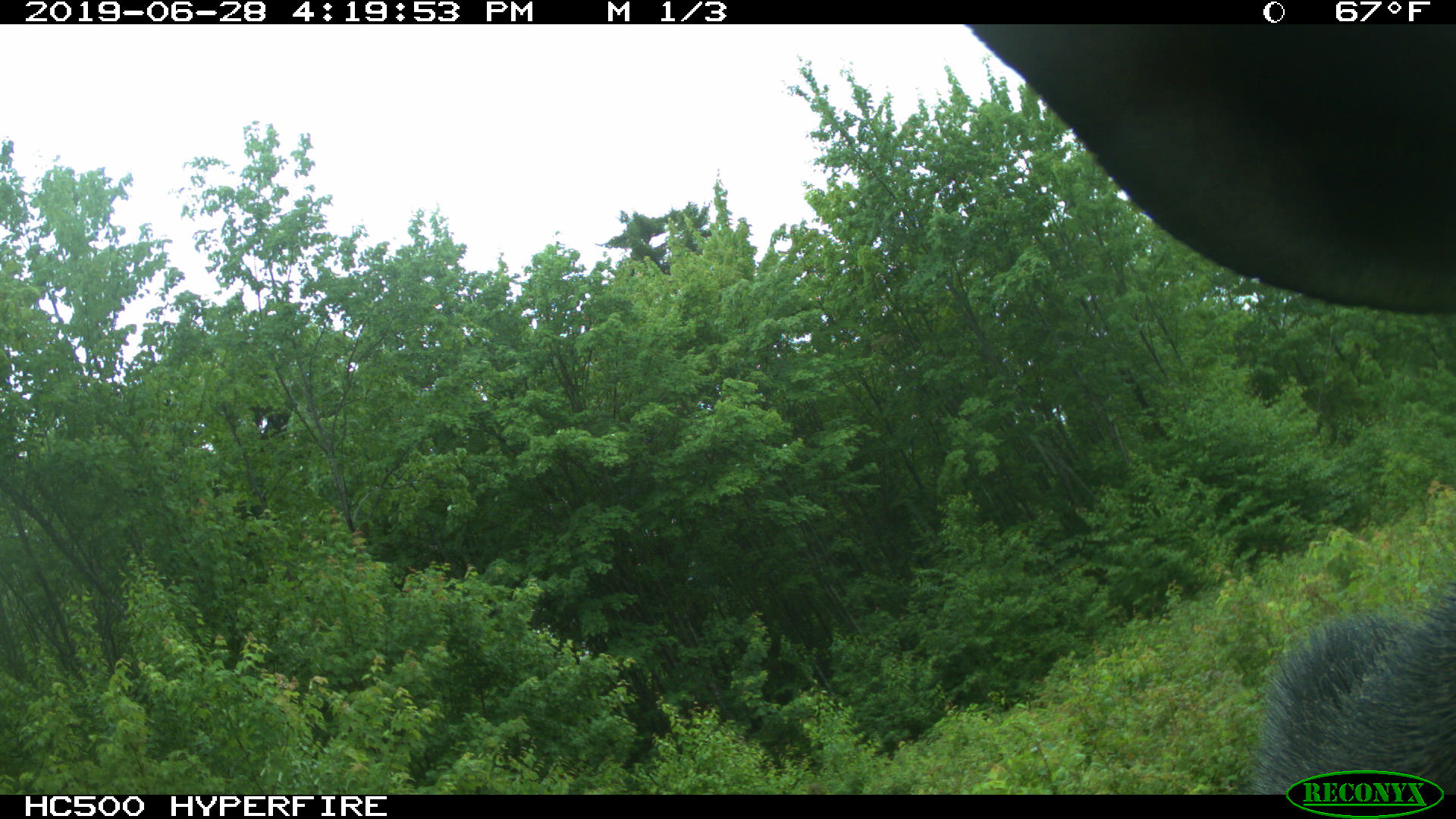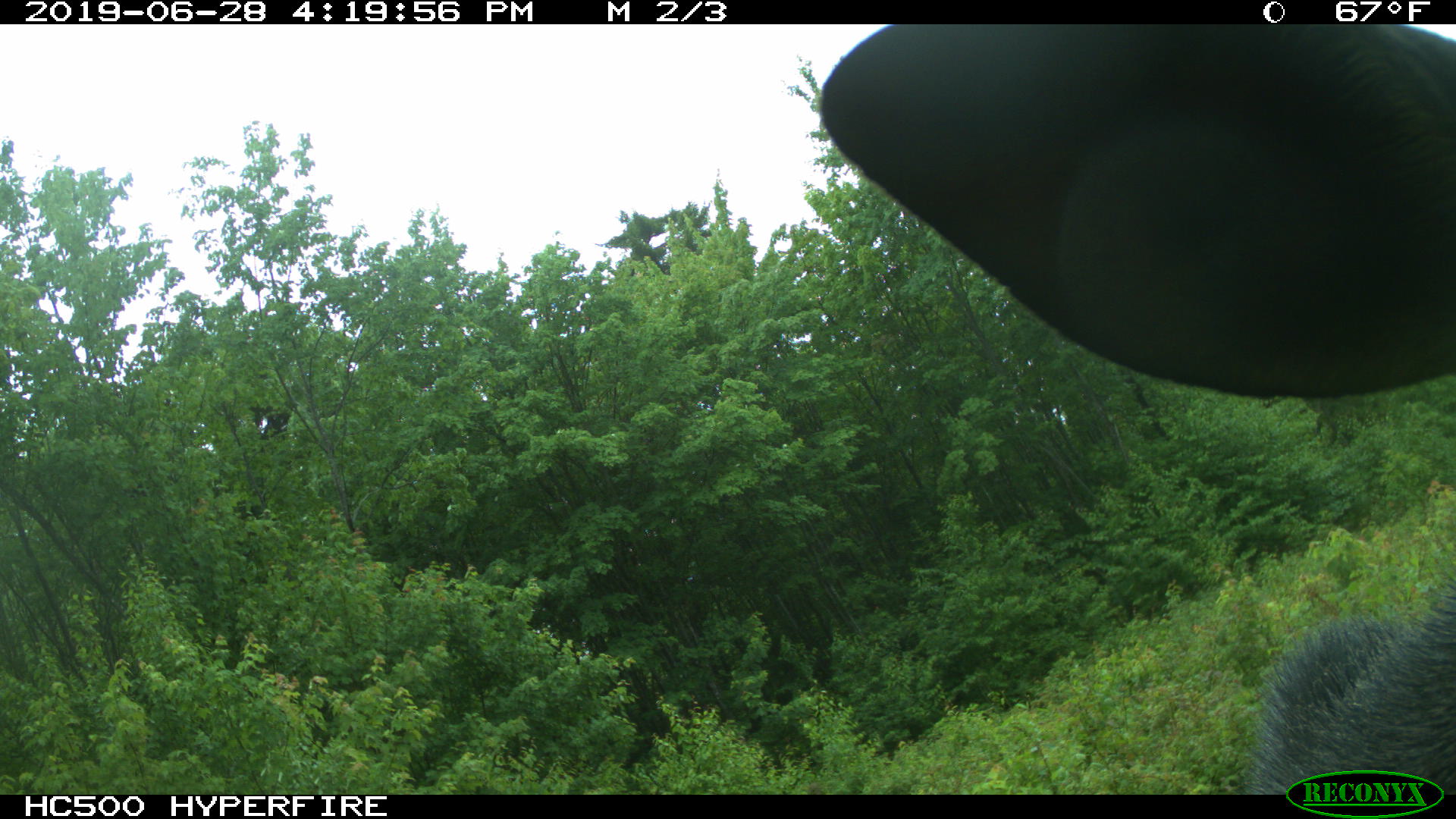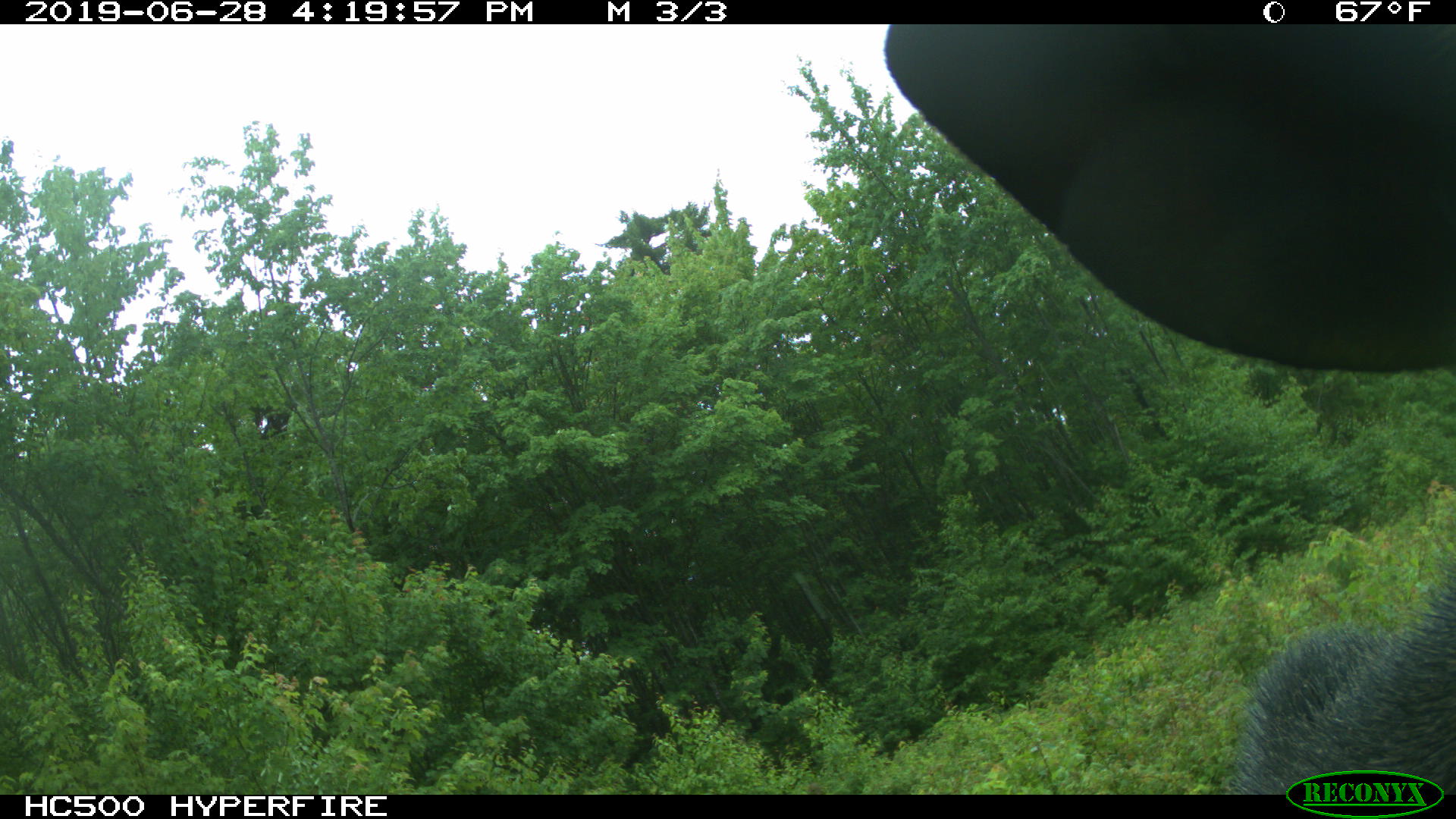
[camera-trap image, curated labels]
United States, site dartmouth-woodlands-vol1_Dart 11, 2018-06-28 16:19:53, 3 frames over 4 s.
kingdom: Animalia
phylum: Chordata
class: Mammalia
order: Artiodactyla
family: Cervidae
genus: Alces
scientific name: Alces alces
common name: moose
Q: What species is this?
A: Moose (Alces alces).